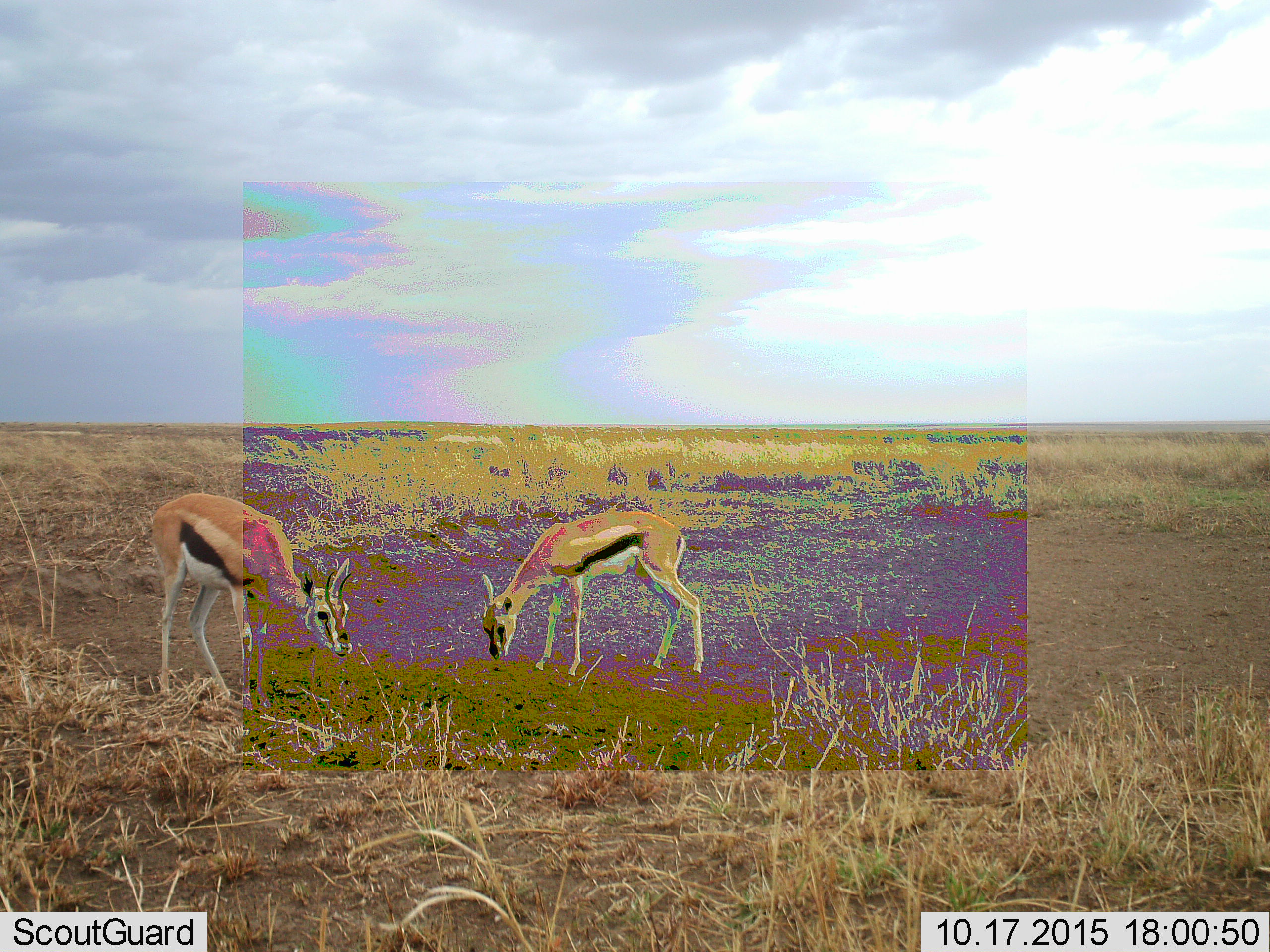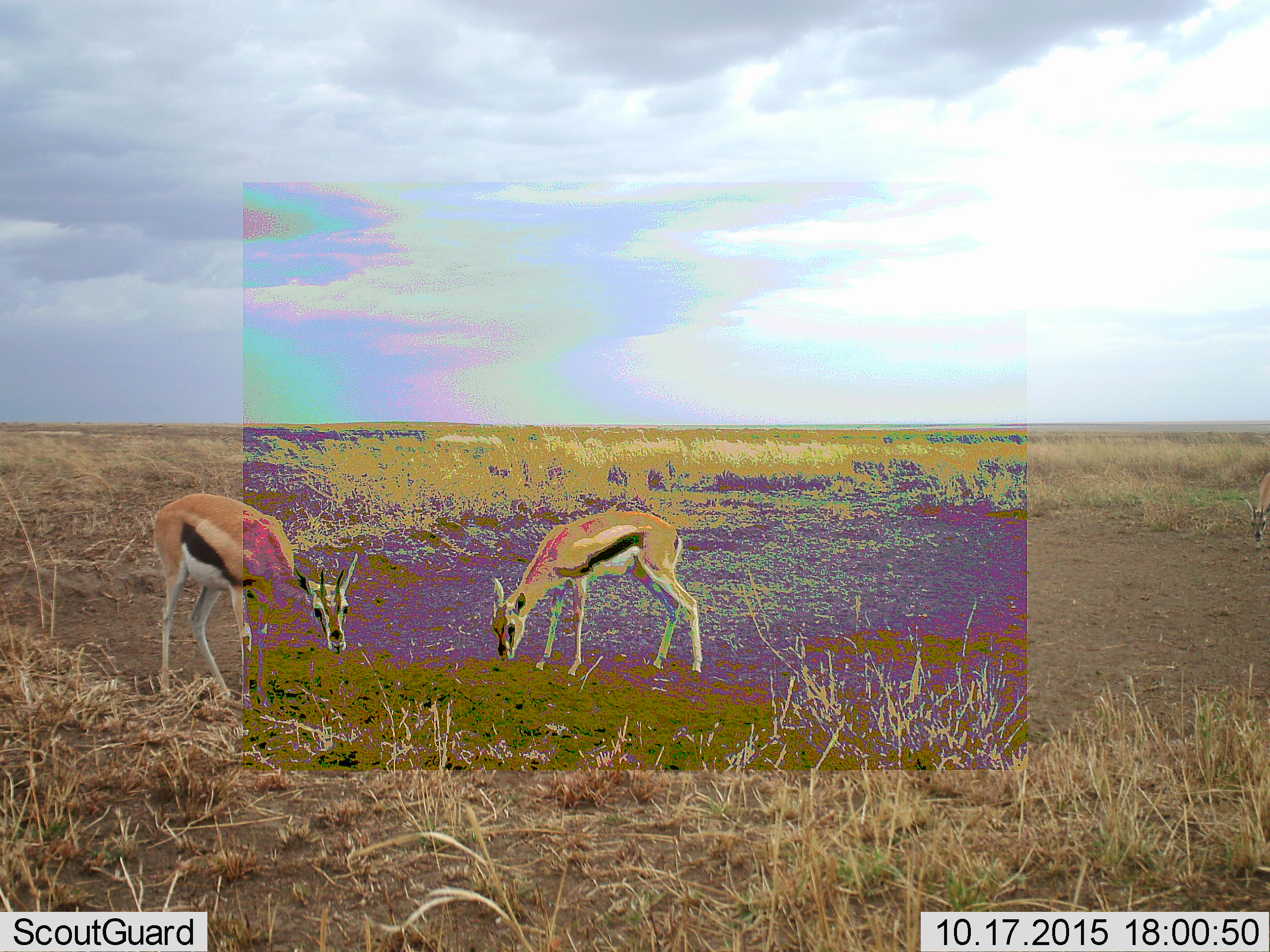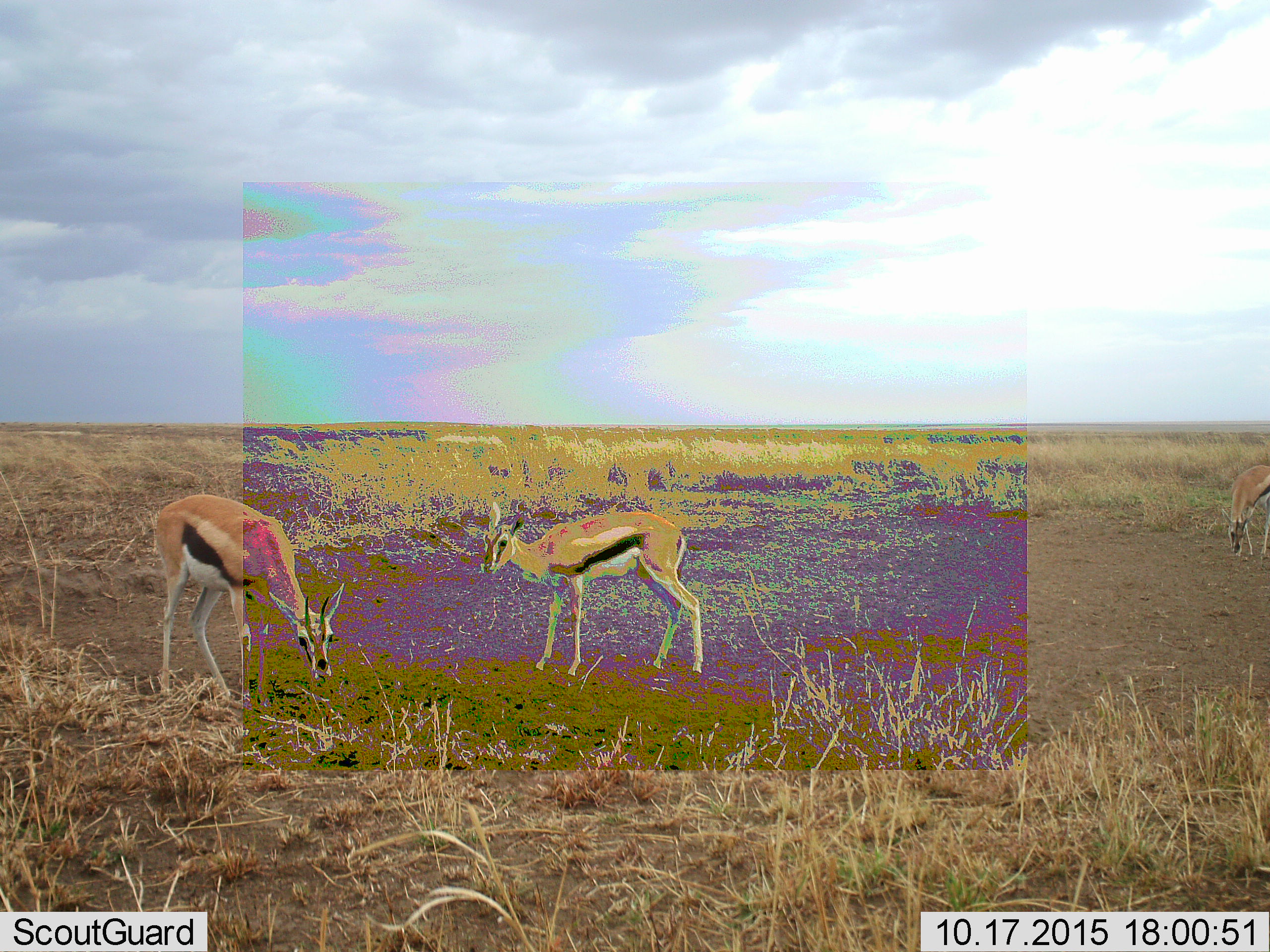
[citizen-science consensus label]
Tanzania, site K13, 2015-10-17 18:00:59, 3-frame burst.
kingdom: Animalia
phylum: Chordata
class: Mammalia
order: Artiodactyla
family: Bovidae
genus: Eudorcas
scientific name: Eudorcas thomsonii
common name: thomson's gazelle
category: gazellethomsons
Gazellethomsons (thomson's gazelle) (Eudorcas thomsonii), count 3. Behavior (volunteer vote fractions): standing 50%, resting 0%, moving 38%, interacting 0%. Young present (vote fraction): 12%. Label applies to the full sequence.